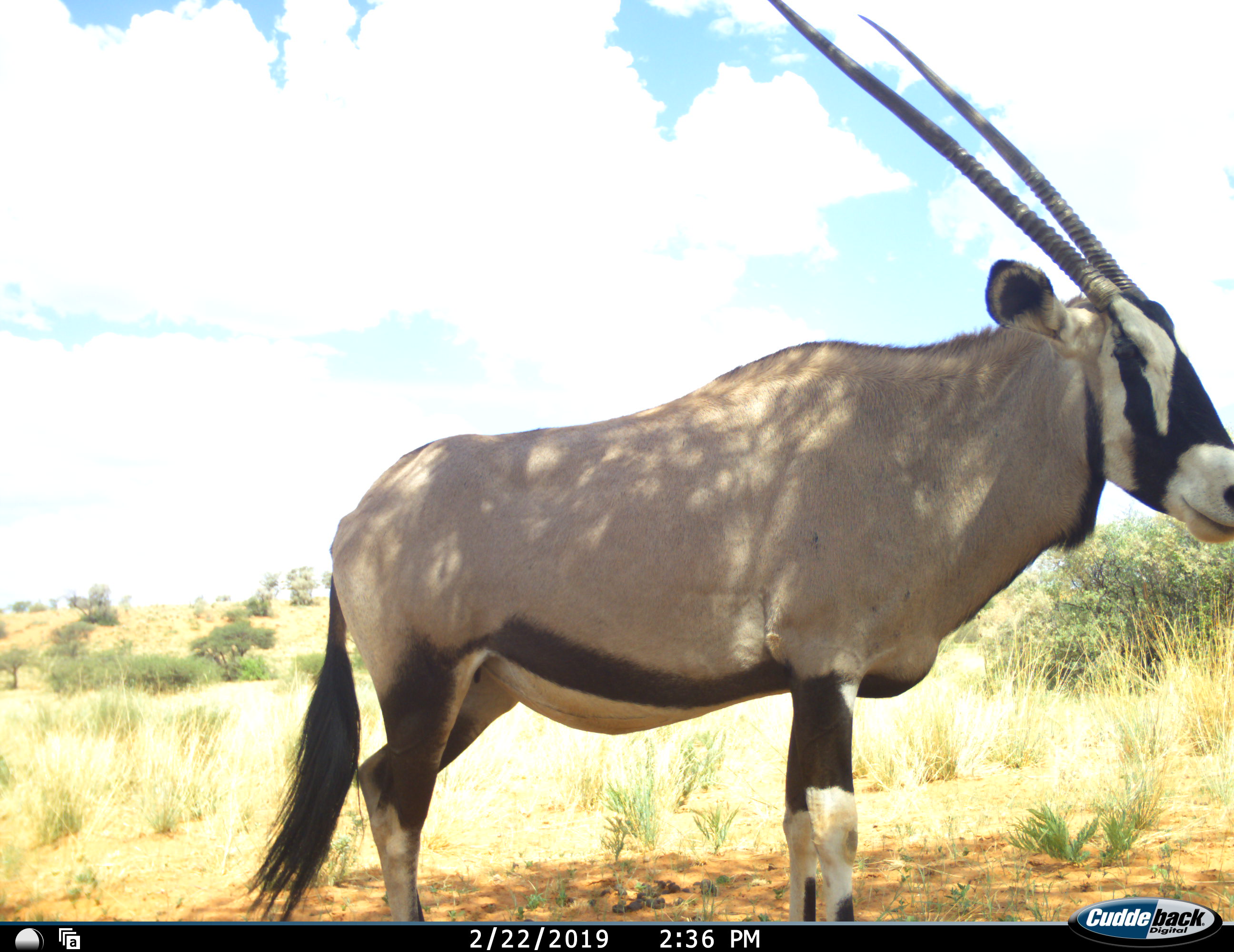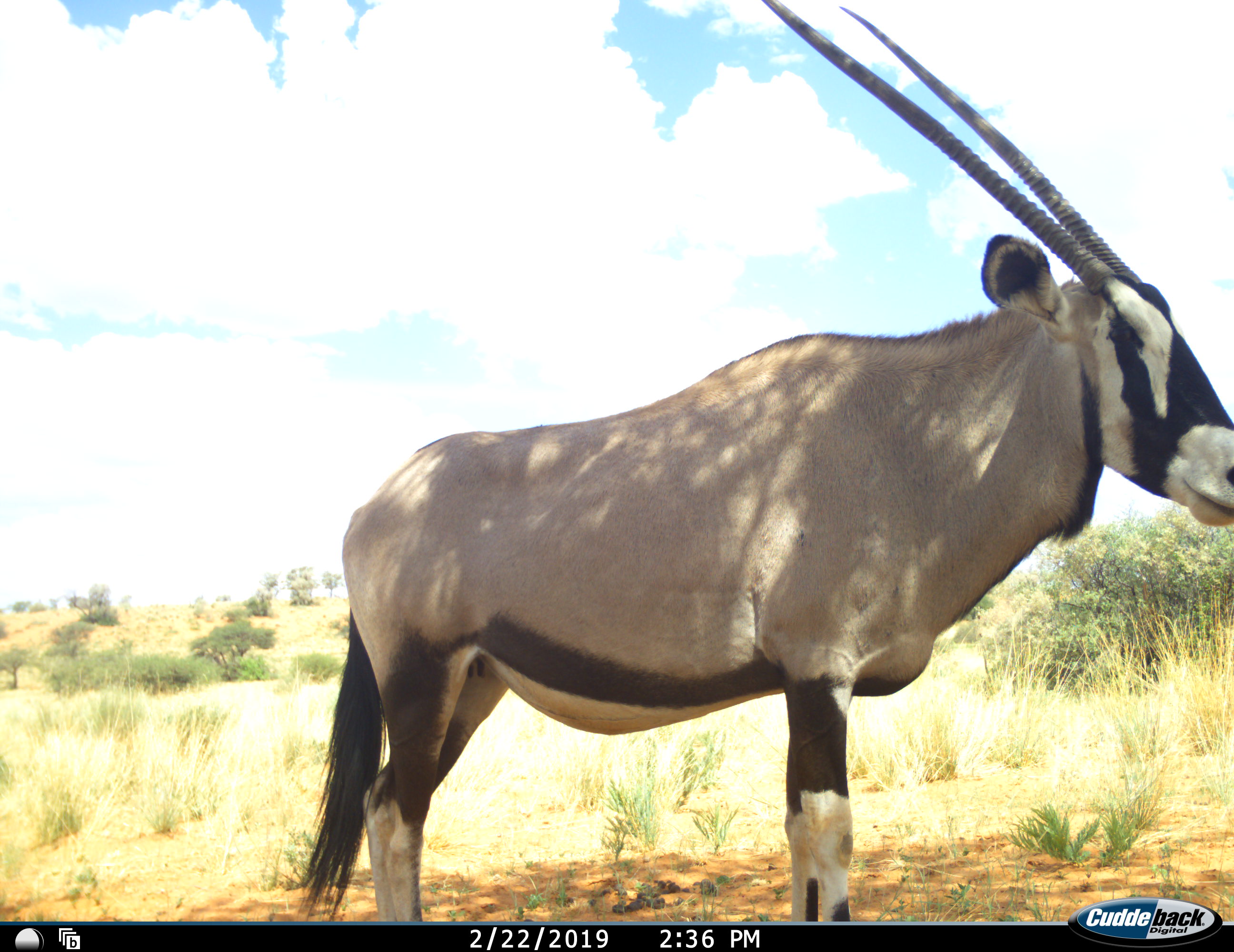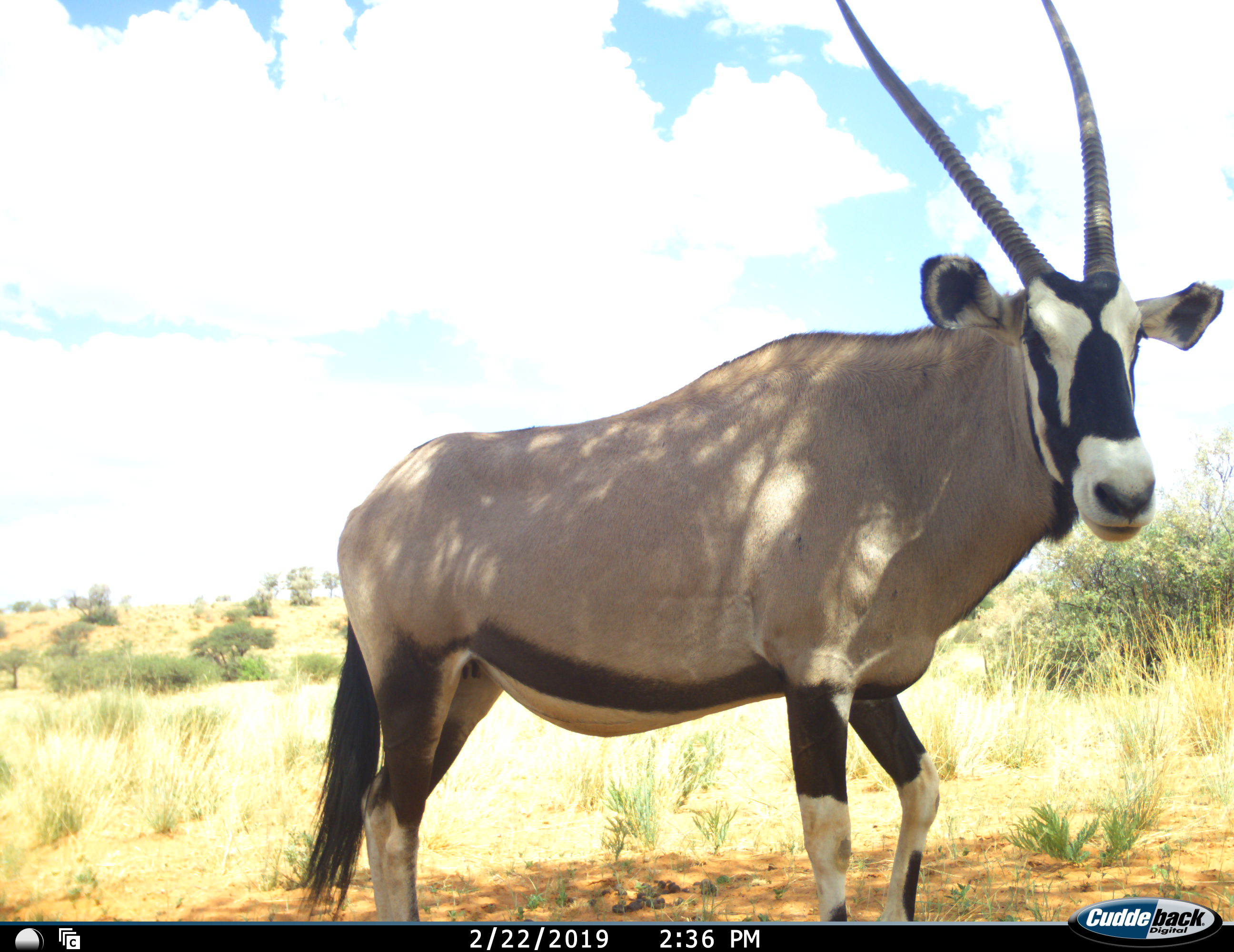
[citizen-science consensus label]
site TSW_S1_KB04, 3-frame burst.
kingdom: Animalia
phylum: Chordata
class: Mammalia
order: Artiodactyla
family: Bovidae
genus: Oryx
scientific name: Oryx gazella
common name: gemsbok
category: oryx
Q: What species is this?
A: Oryx (gemsbok) (Oryx gazella).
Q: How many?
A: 1.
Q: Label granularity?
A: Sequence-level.